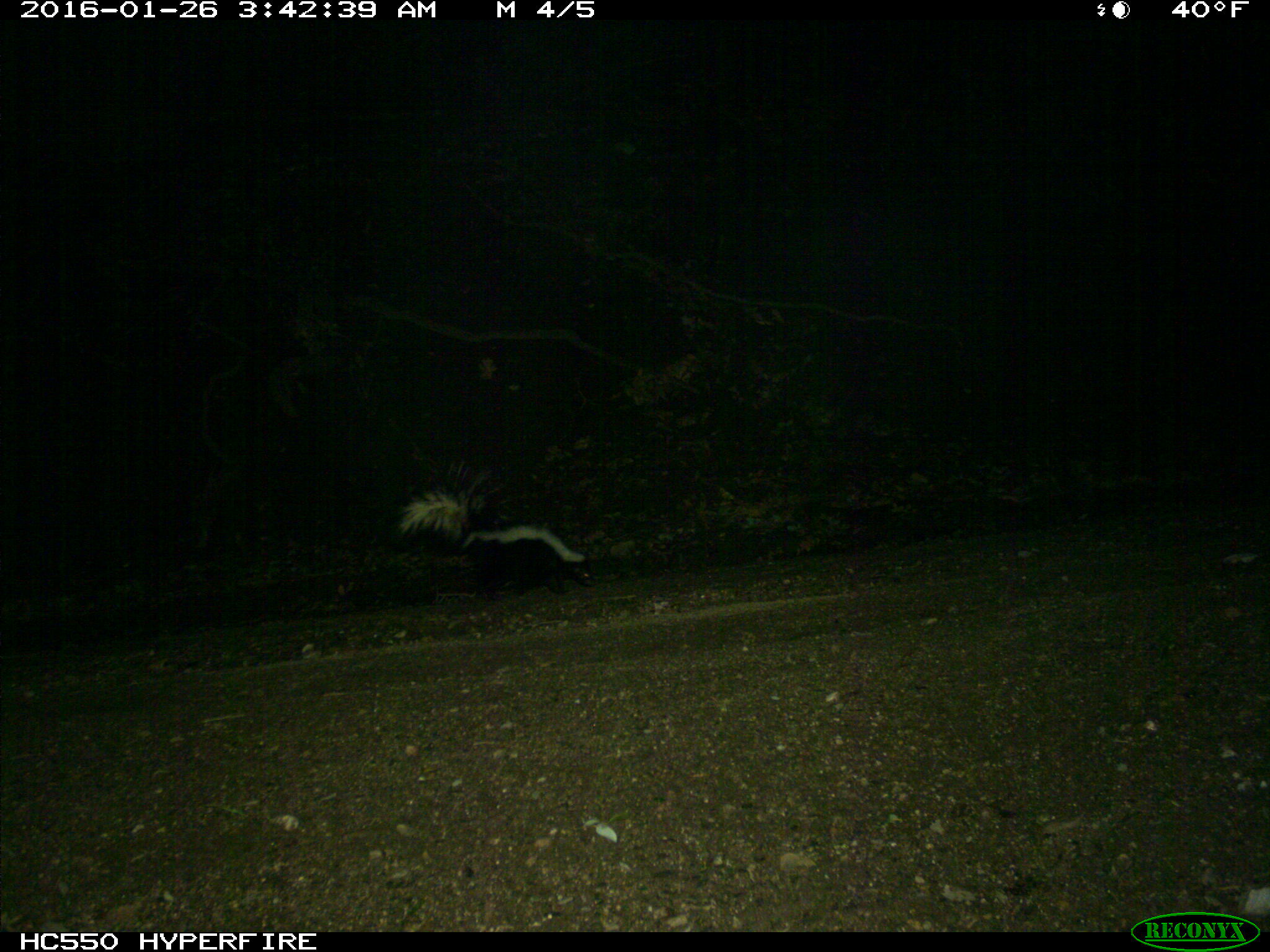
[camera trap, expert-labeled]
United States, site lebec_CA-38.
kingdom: Animalia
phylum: Chordata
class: Mammalia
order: Carnivora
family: Mephitidae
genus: Mephitis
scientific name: Mephitis mephitis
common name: striped skunk